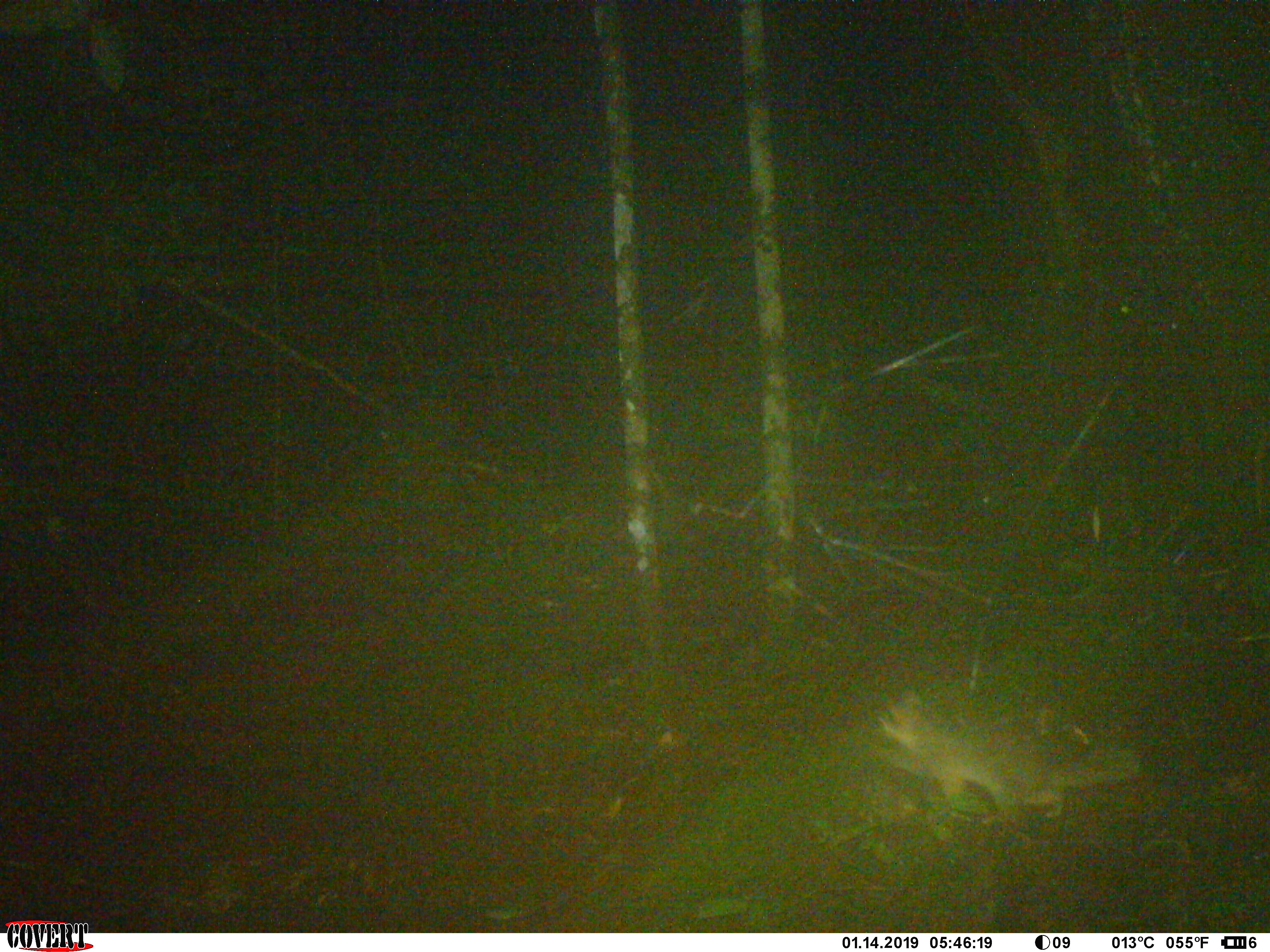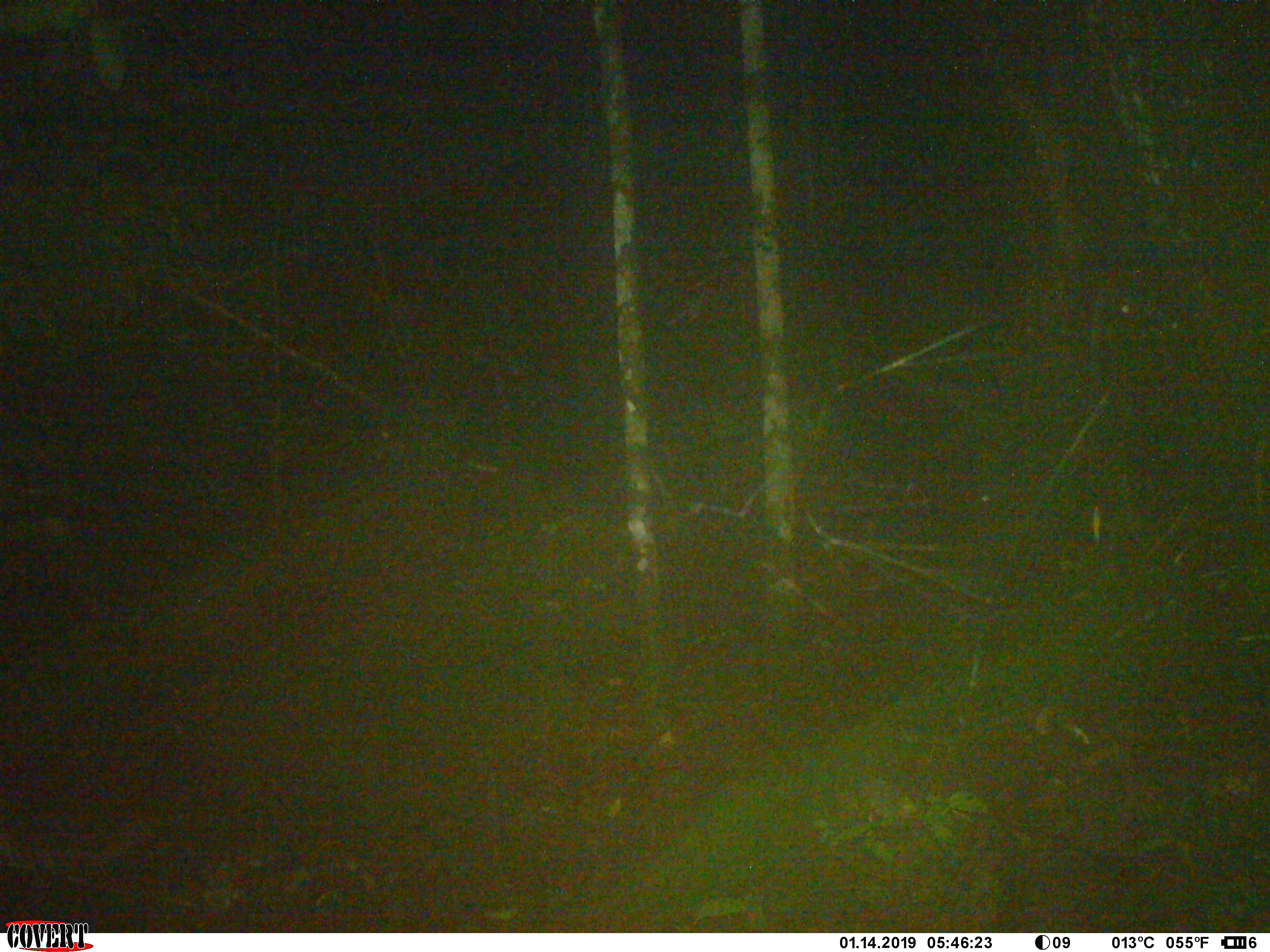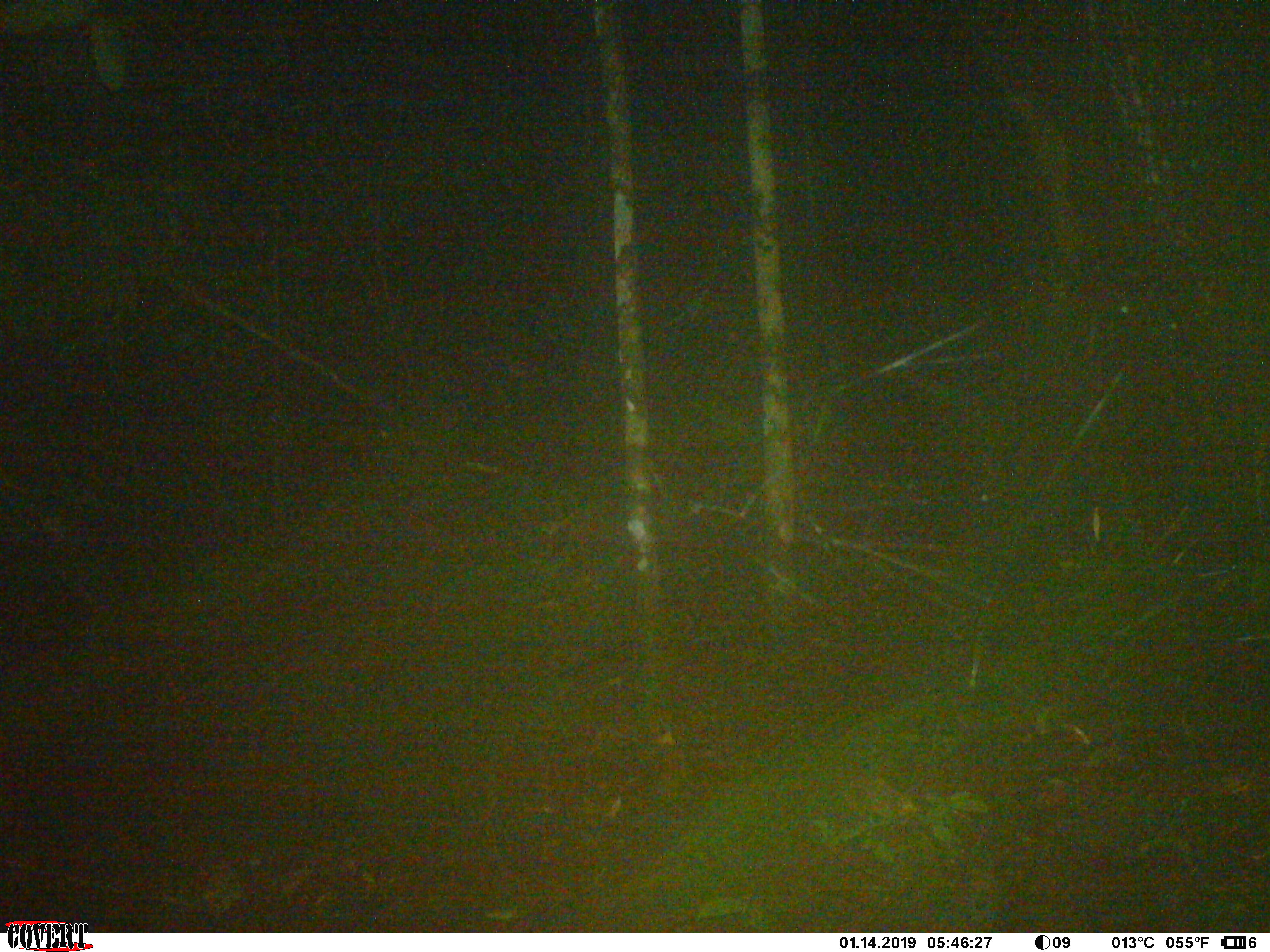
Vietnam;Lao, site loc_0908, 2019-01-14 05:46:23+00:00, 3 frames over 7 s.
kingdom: Animalia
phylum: Chordata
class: Mammalia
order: Carnivora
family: Mustelidae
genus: Melogale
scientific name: Melogale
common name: ferret badger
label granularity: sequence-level